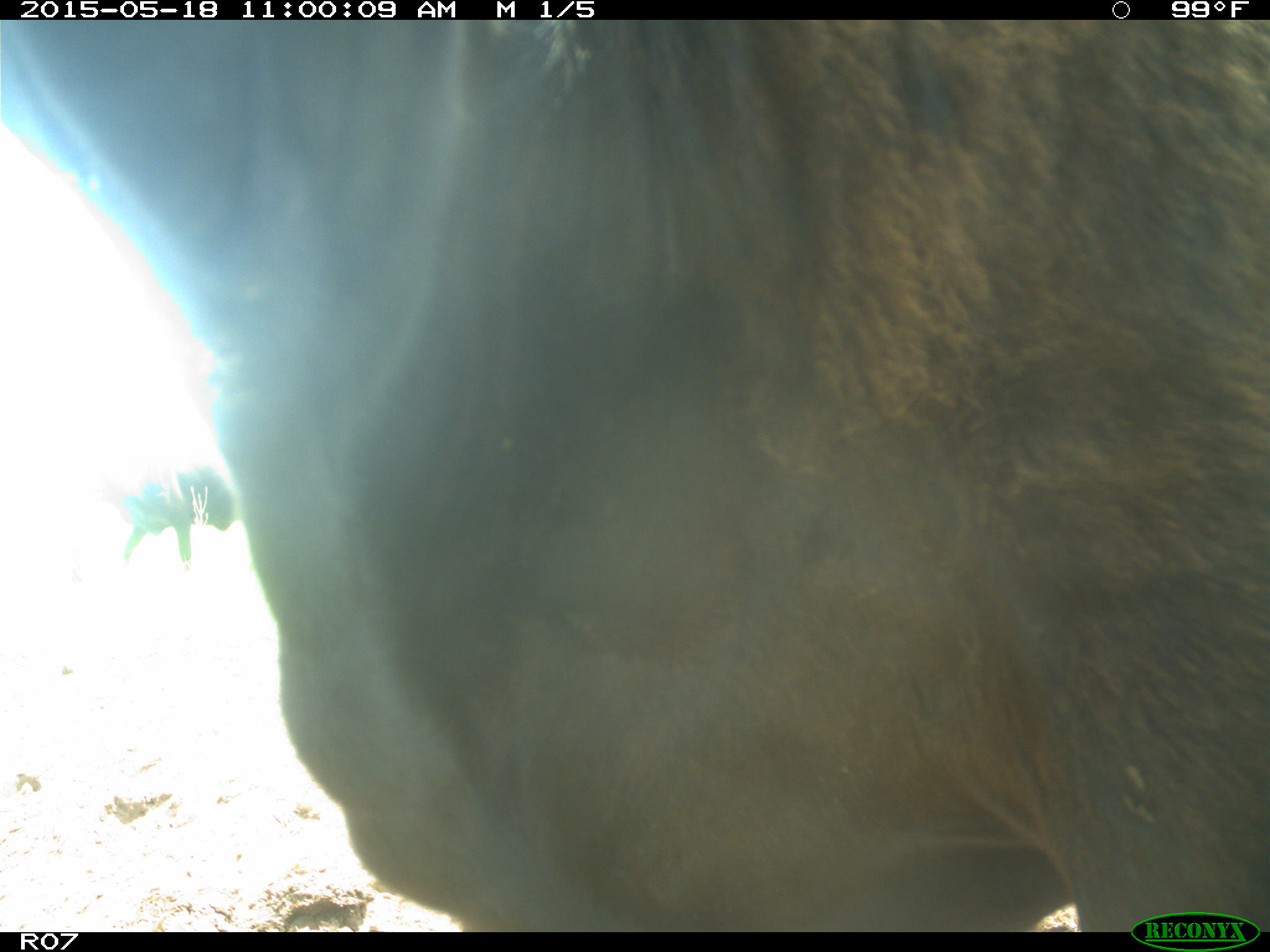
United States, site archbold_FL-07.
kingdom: Animalia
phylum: Chordata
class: Mammalia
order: Artiodactyla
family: Bovidae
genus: Bos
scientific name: Bos taurus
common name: domestic cow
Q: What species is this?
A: Bos taurus (domestic cow).